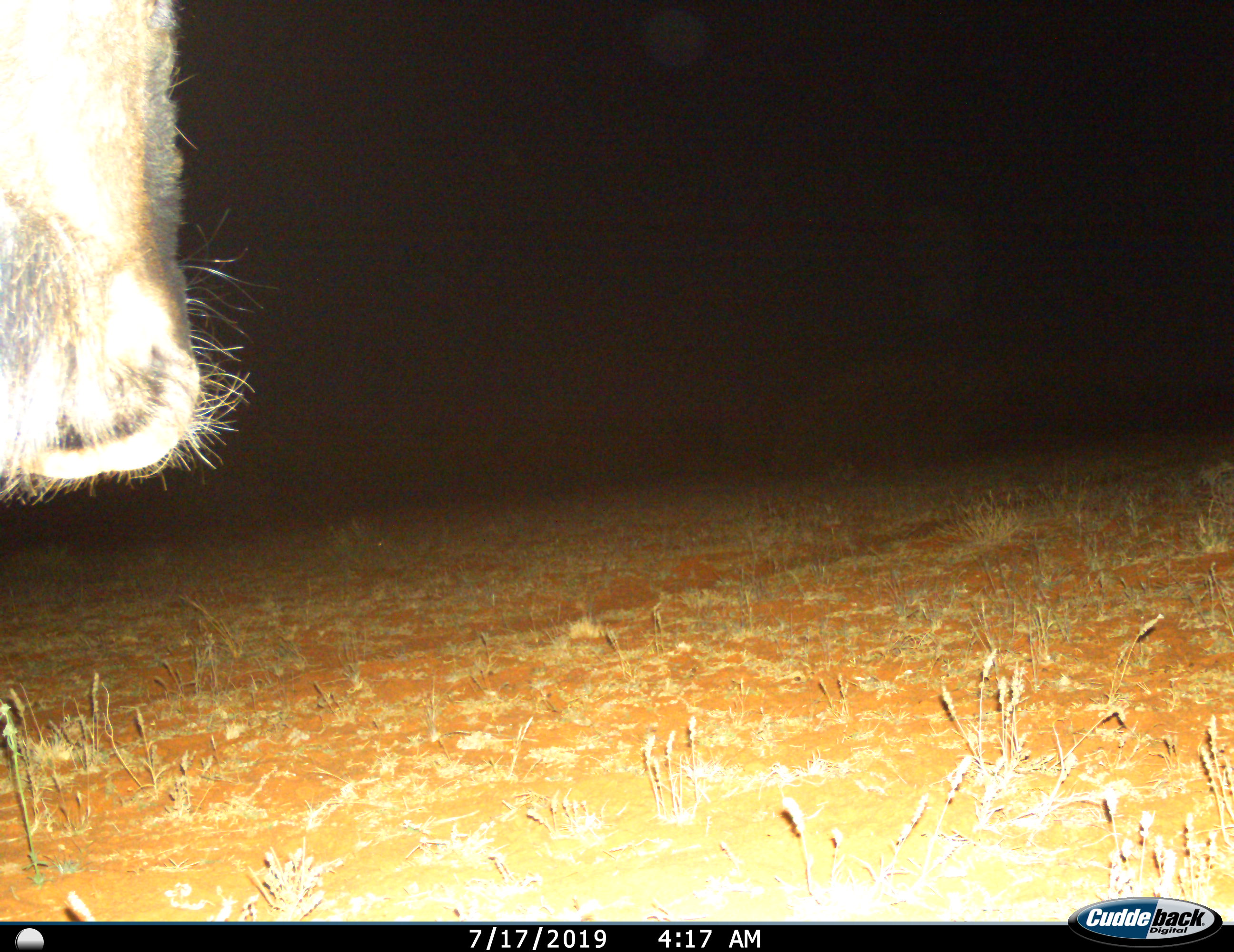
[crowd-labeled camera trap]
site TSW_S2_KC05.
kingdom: Animalia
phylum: Chordata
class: Mammalia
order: Artiodactyla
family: Bovidae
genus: Connochaetes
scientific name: Connochaetes taurinus taurinus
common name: blue wildebeest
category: wildebeestblue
Wildebeestblue (blue wildebeest) (Connochaetes taurinus taurinus), count 1. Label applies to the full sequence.